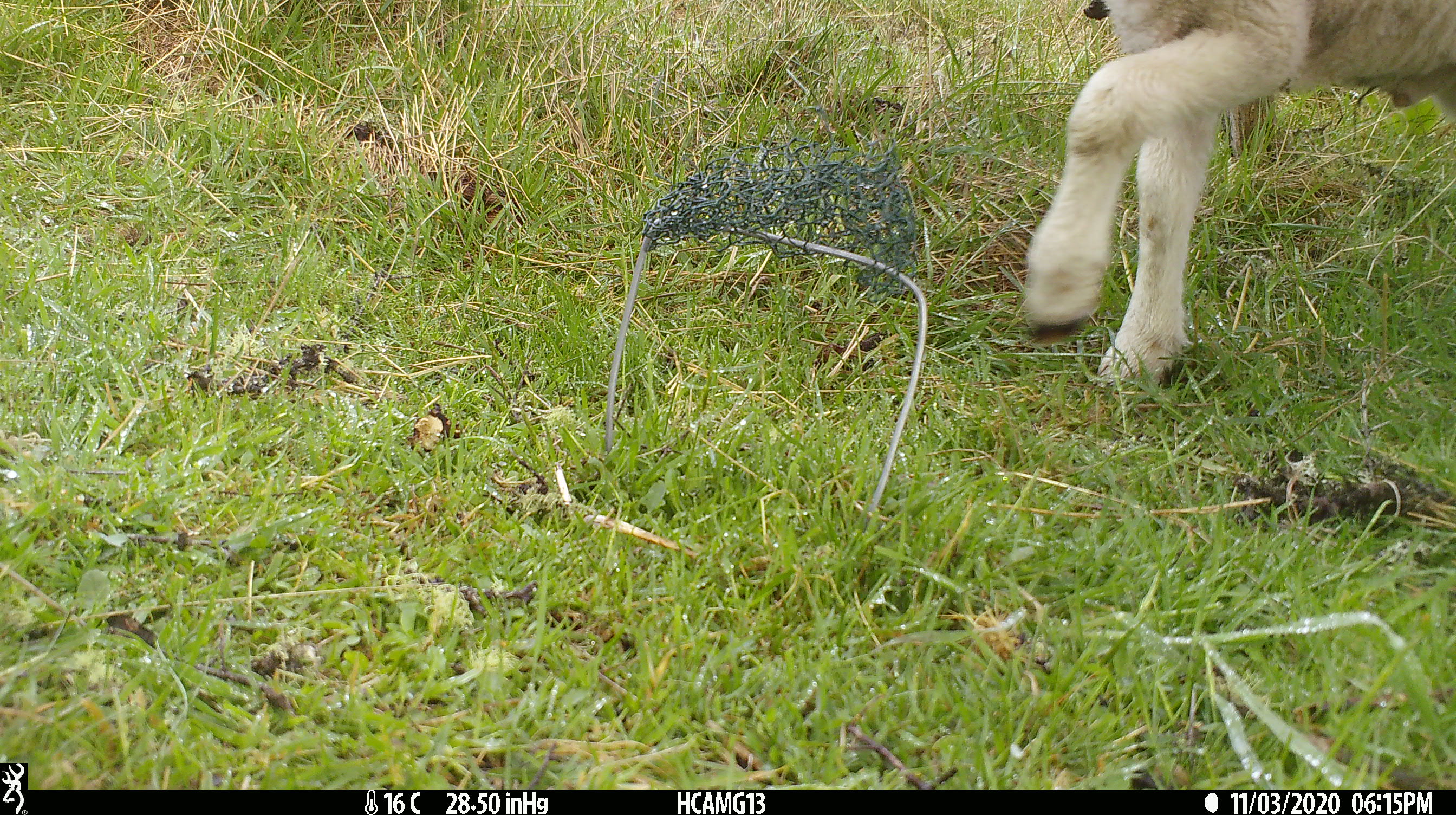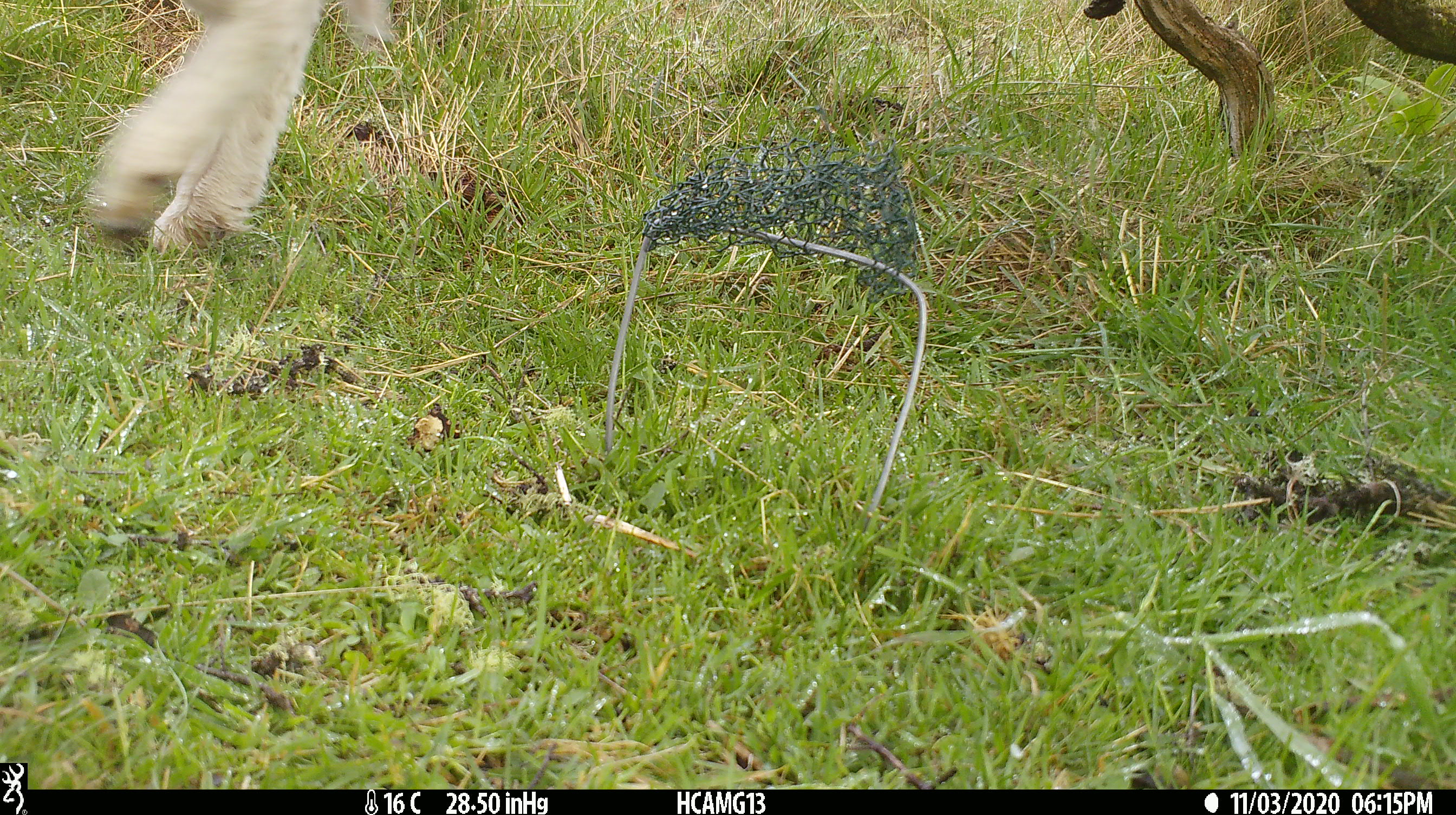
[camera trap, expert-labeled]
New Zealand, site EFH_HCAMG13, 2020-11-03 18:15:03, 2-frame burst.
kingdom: Animalia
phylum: Chordata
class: Mammalia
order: Artiodactyla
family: Bovidae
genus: Ovis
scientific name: Ovis aries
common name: domestic sheep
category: sheep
Sheep (domestic sheep) (Ovis aries).